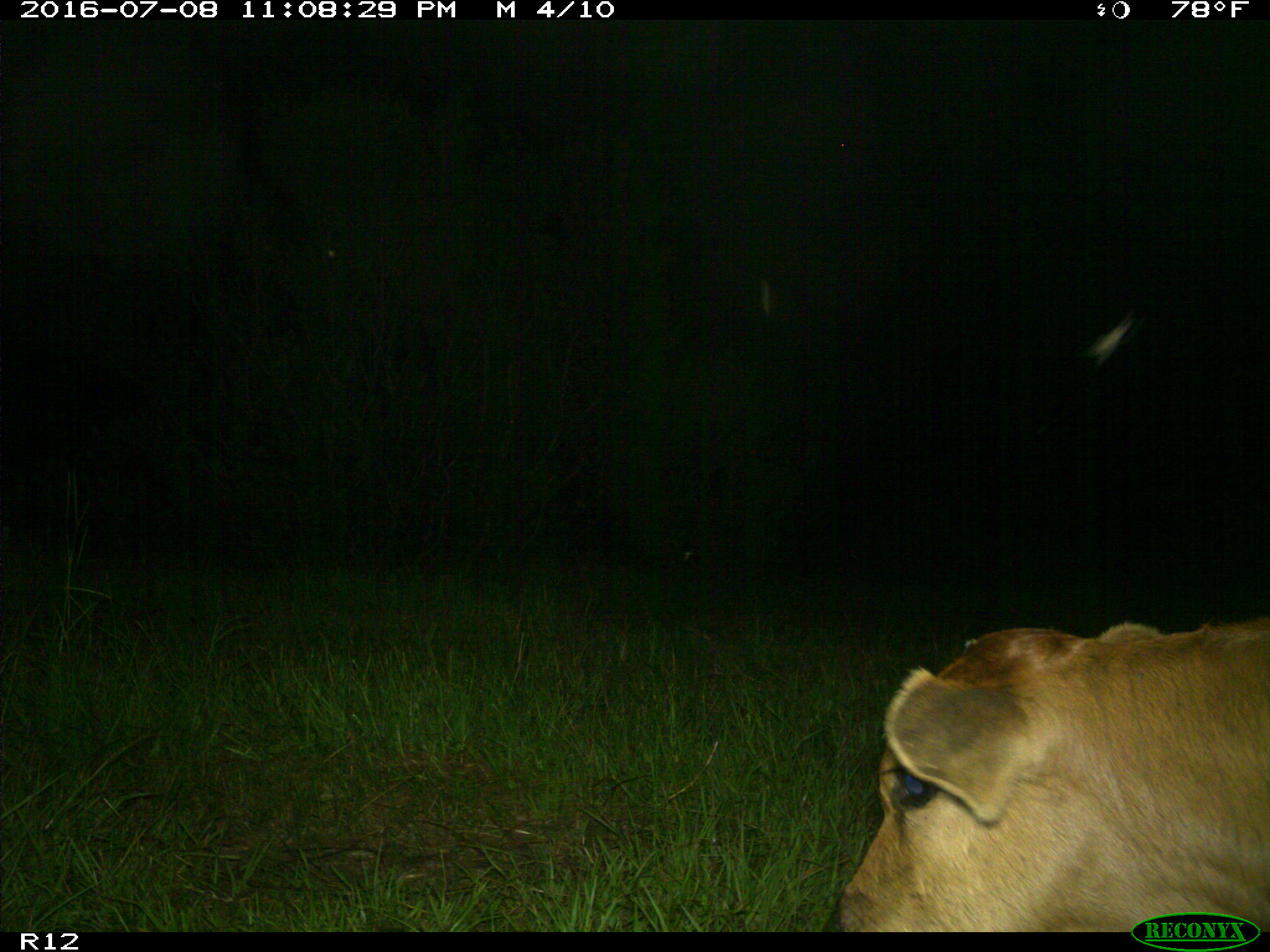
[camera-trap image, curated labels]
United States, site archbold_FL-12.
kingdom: Animalia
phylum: Chordata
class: Mammalia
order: Artiodactyla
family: Bovidae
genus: Bos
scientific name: Bos taurus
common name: domestic cow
Bos taurus (domestic cow).